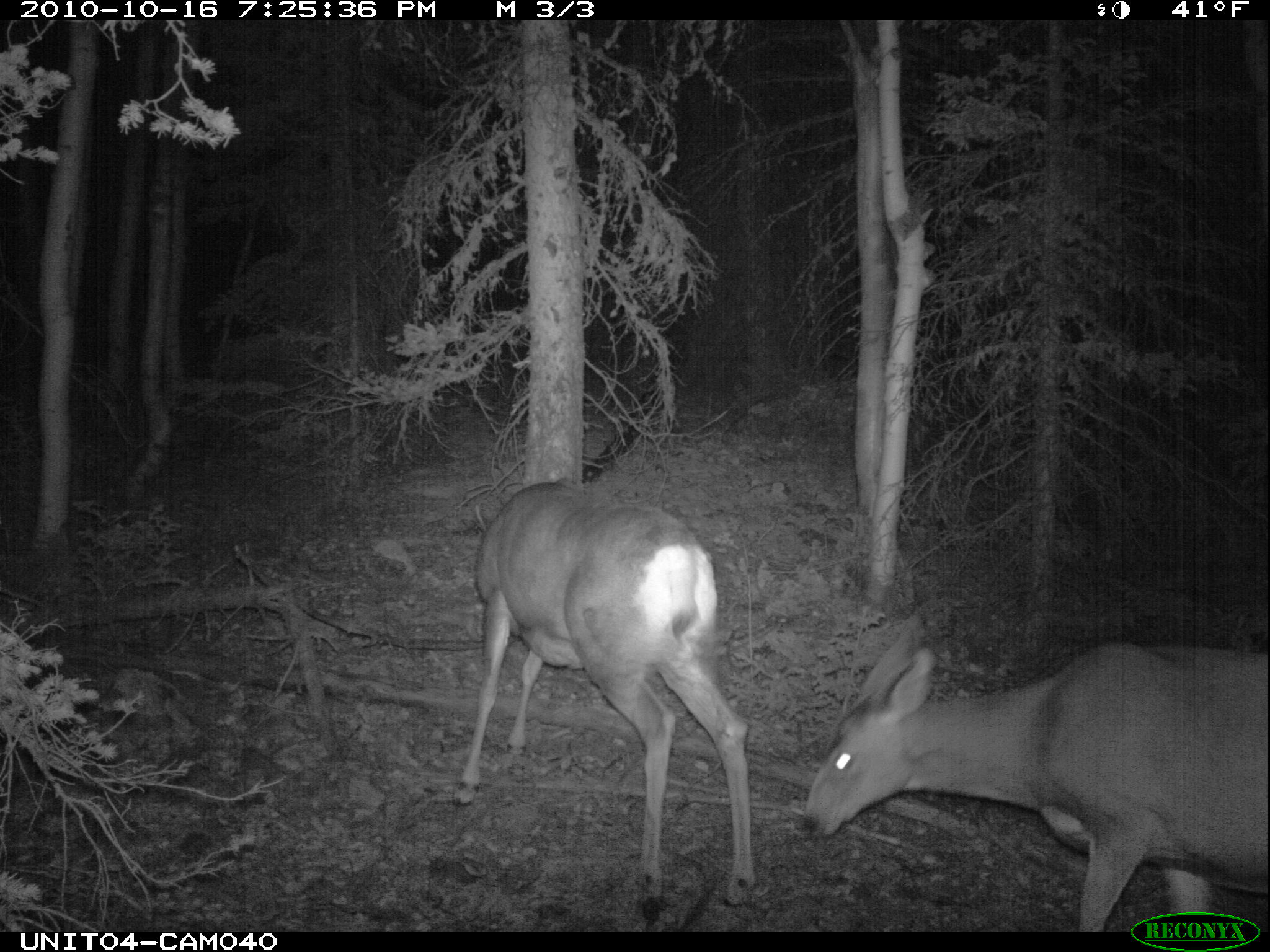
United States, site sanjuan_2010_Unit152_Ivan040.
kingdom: Animalia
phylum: Chordata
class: Mammalia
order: Artiodactyla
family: Cervidae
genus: Odocoileus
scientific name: Odocoileus hemionus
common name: mule deer